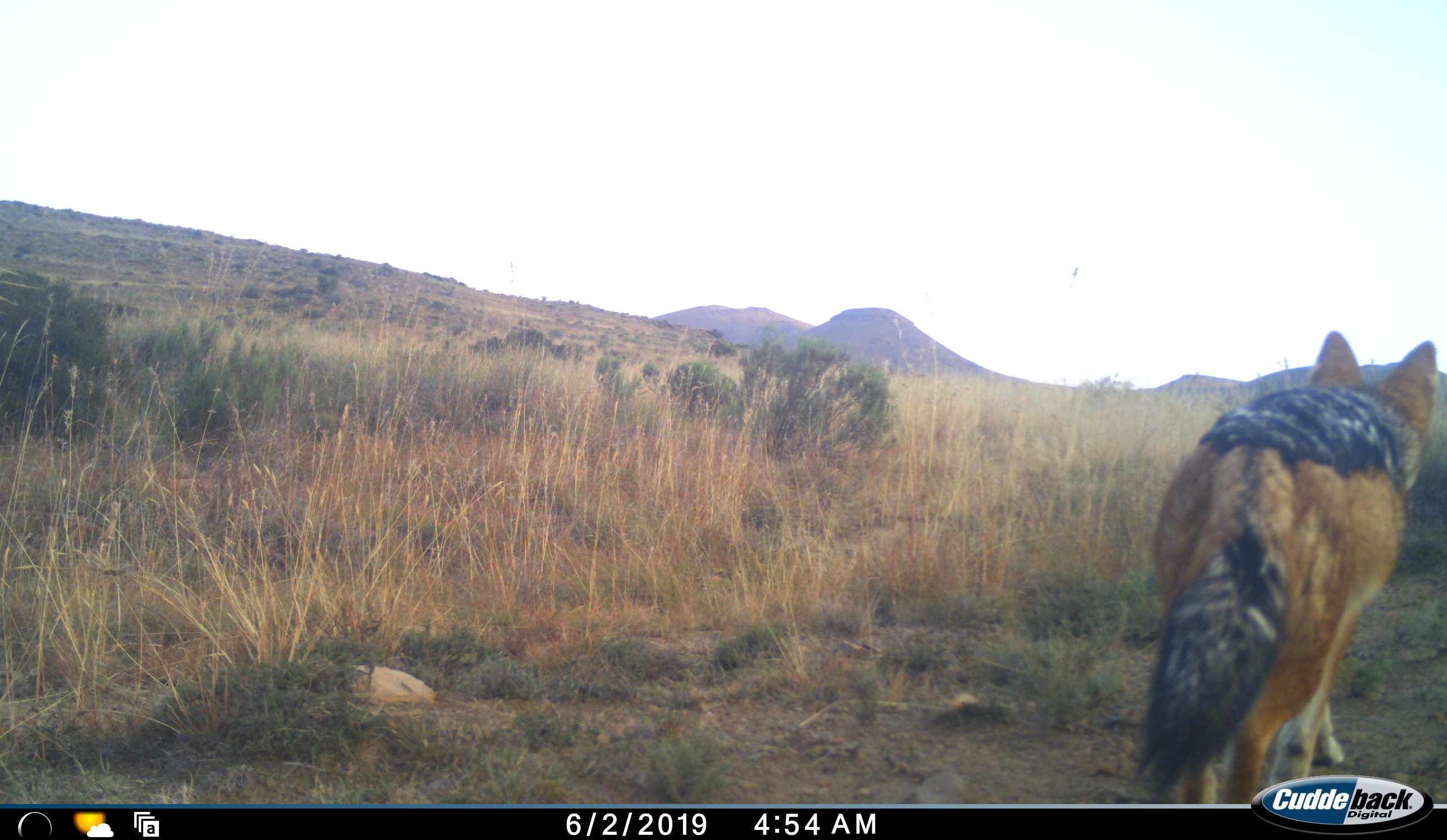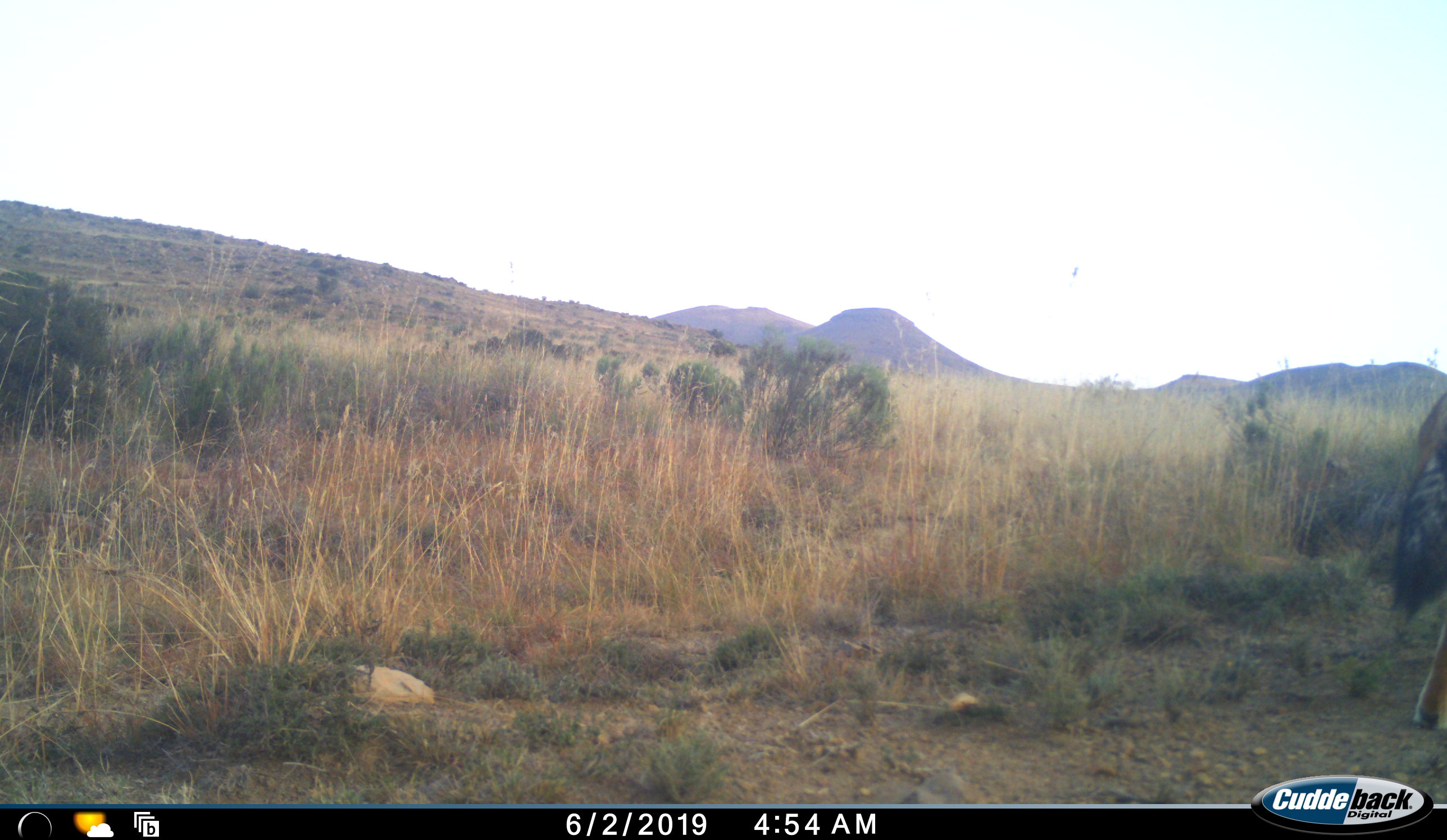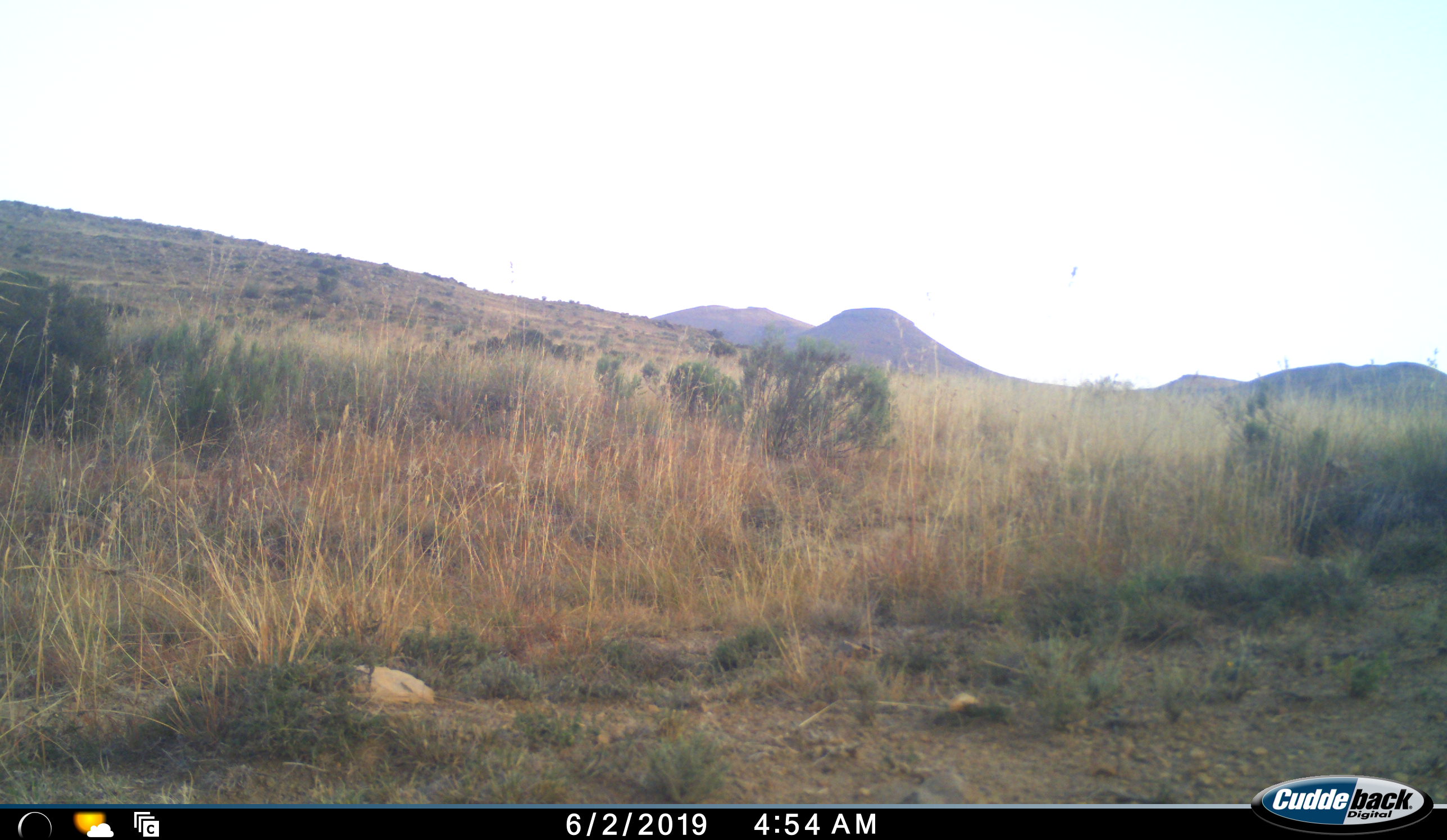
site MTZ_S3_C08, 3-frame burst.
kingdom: Animalia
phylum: Chordata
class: Mammalia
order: Carnivora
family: Canidae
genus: Lupulella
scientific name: Lupulella mesomelas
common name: black-backed jackal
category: jackalblackbacked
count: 1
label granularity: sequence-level